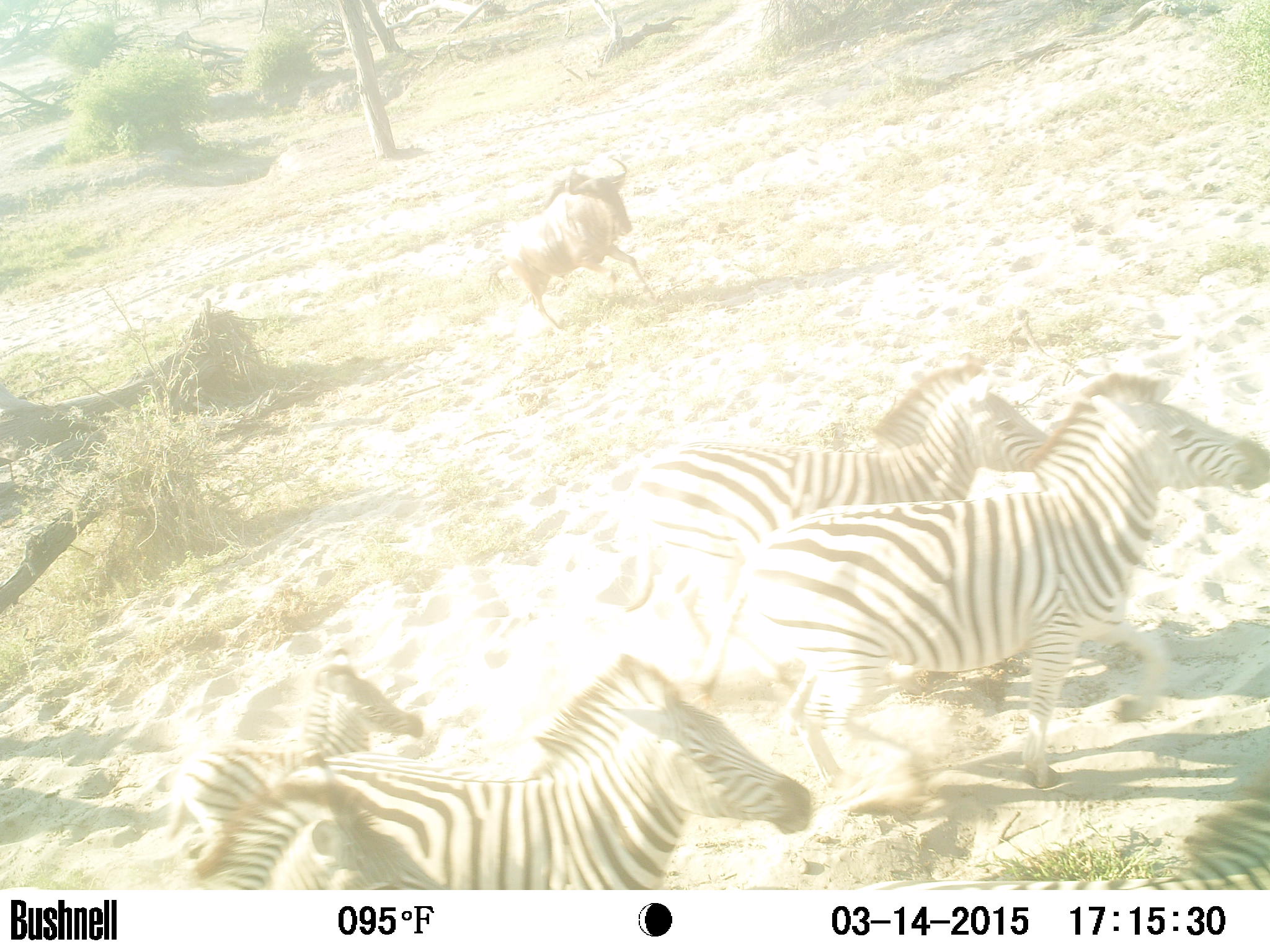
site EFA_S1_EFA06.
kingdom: Animalia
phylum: Chordata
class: Mammalia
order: Artiodactyla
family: Bovidae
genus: Connochaetes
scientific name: Connochaetes taurinus taurinus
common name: blue wildebeest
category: wildebeestblue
Wildebeestblue (blue wildebeest) (Connochaetes taurinus taurinus), count 1. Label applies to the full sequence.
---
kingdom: Animalia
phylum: Chordata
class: Mammalia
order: Perissodactyla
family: Equidae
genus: Equus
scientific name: Equus quagga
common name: plains zebra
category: zebraplains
Zebraplains (plains zebra) (Equus quagga), count 8. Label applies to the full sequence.